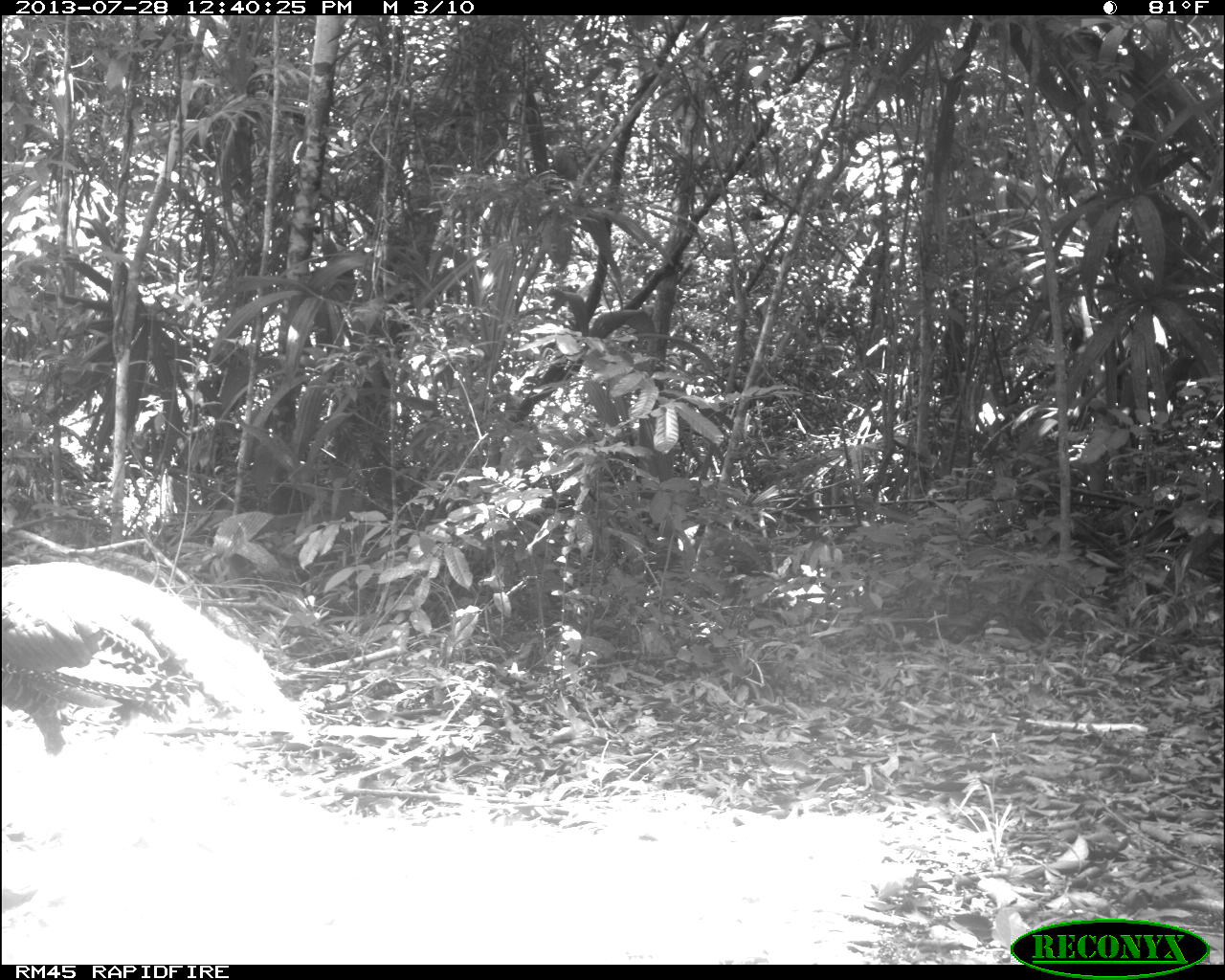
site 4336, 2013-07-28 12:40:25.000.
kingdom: Animalia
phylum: Chordata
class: Aves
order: Galliformes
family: Phasianidae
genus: Meleagris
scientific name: Meleagris ocellata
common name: ocellated turkey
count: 1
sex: male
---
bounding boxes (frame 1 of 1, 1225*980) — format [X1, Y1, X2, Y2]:
meleagris ocellata: [0, 560, 313, 758]